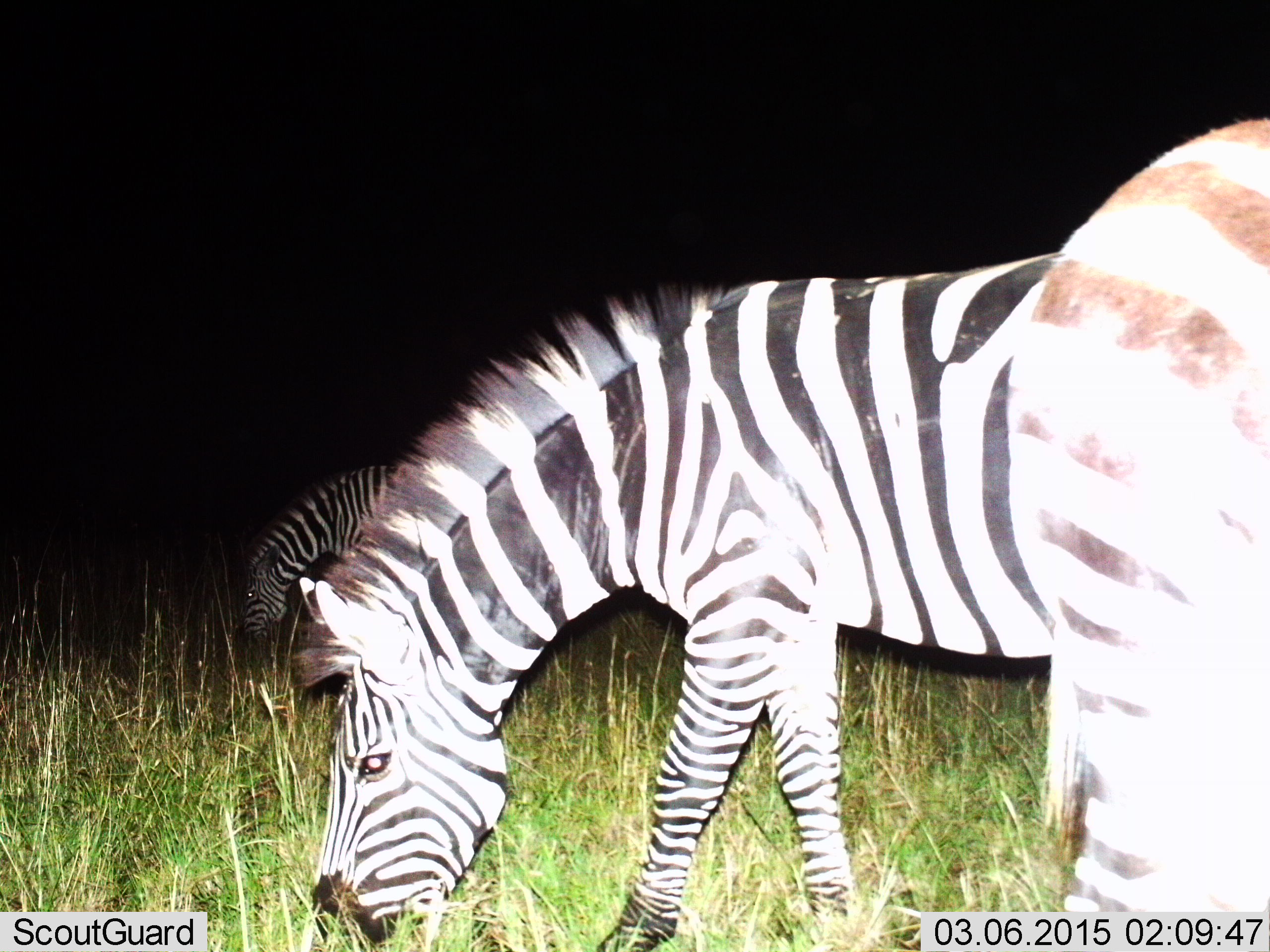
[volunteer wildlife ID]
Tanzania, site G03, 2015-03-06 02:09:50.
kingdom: Animalia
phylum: Chordata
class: Mammalia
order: Perissodactyla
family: Equidae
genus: Equus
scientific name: Equus quagga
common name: plains zebra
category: zebra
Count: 3.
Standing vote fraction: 30%.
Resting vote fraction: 0%.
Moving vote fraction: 0%.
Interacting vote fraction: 0%.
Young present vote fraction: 0%.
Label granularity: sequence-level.